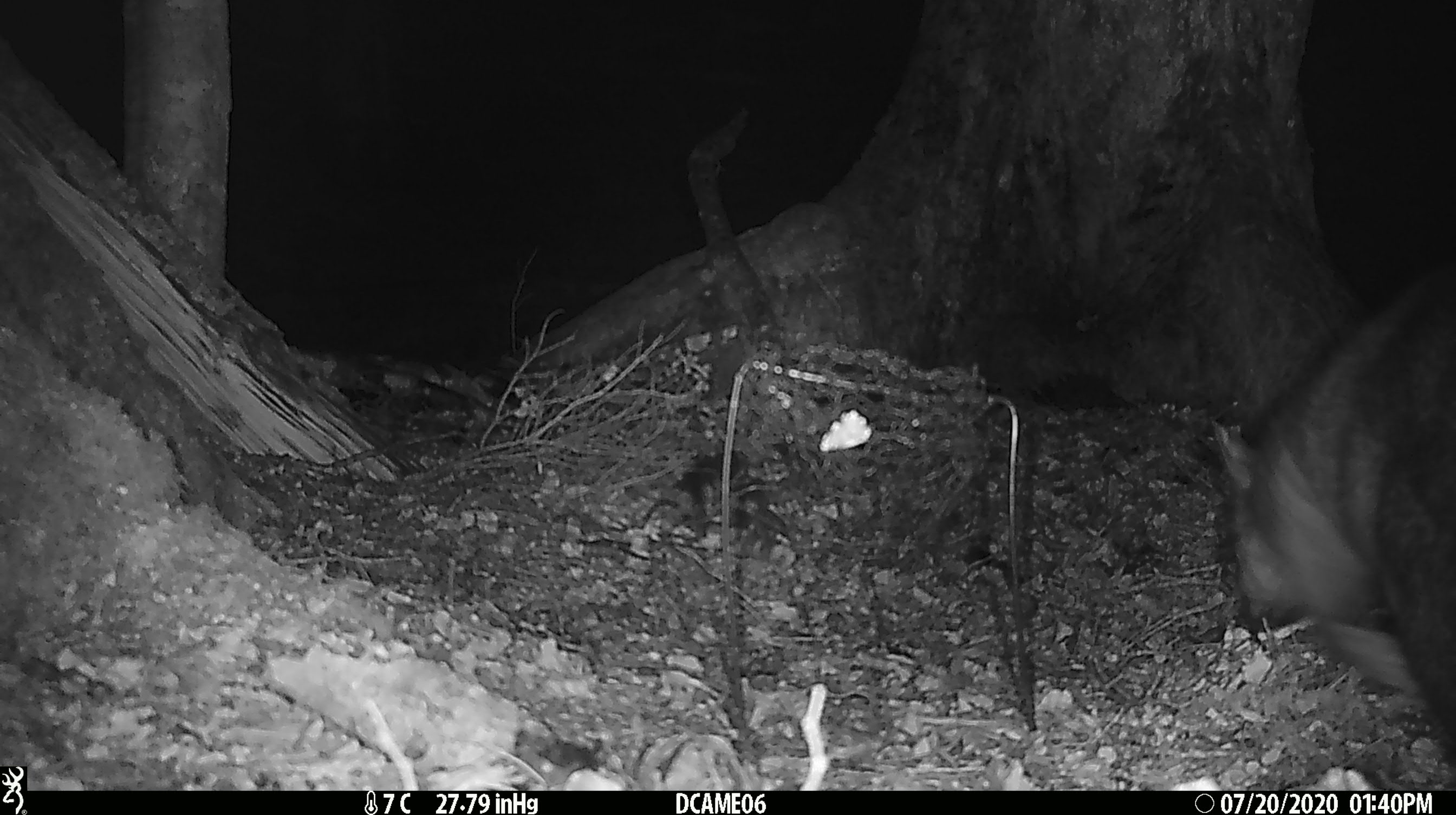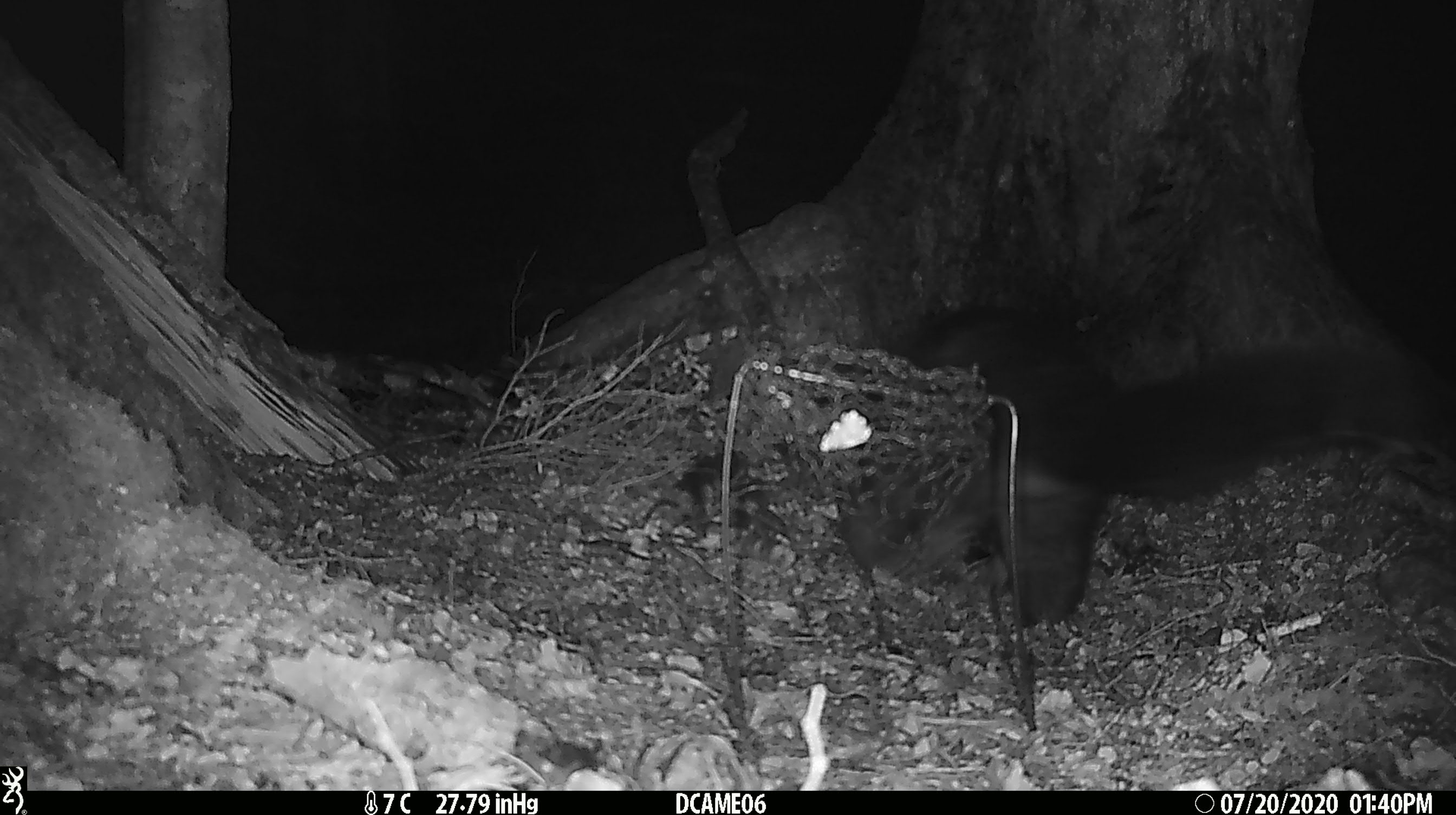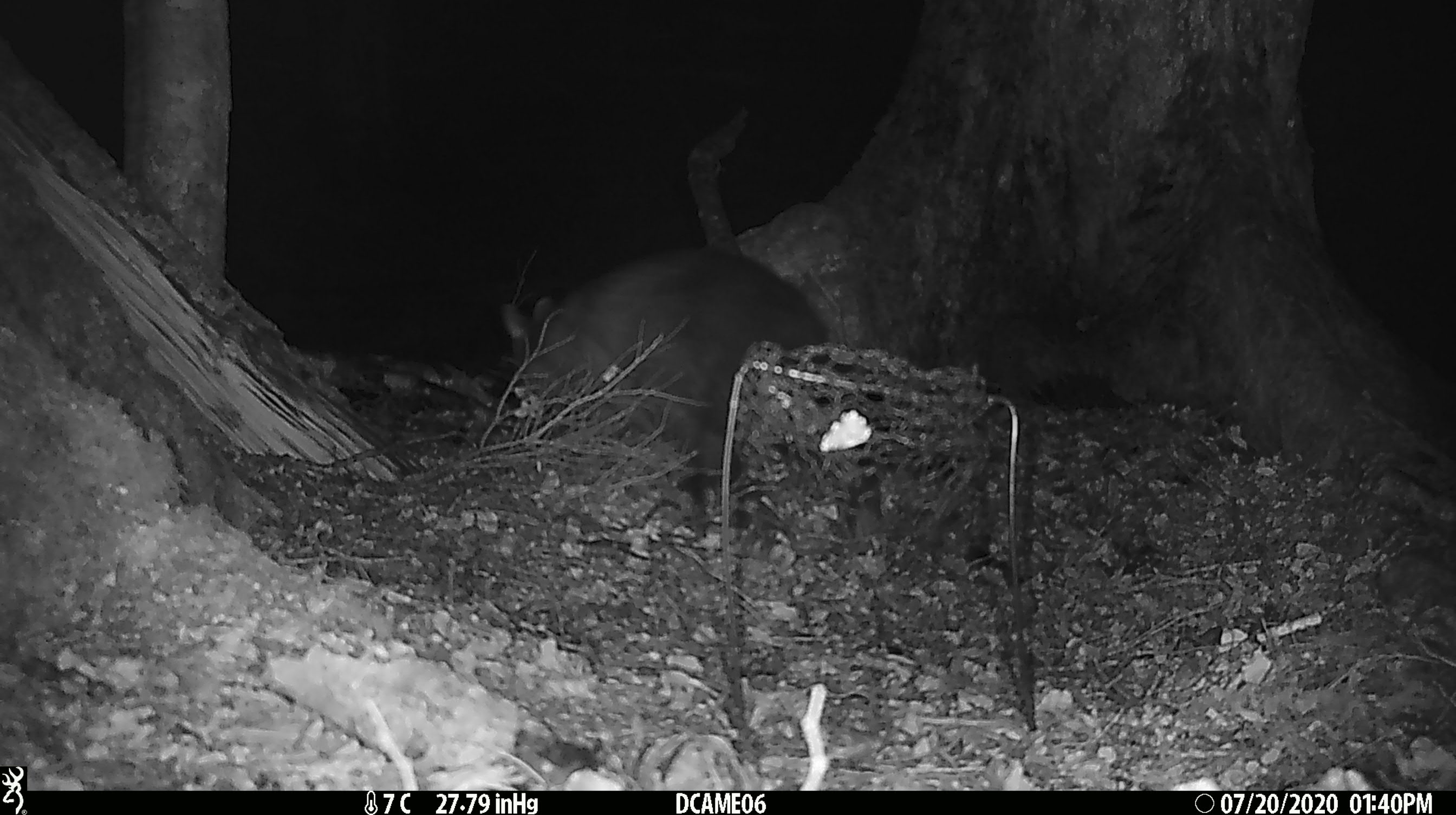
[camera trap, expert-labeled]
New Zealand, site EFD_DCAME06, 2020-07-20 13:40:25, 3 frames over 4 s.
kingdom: Animalia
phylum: Chordata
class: Mammalia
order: Diprotodontia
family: Phalangeridae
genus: Trichosurus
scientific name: Trichosurus vulpecula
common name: common brushtail possum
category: possum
Possum (common brushtail possum) (Trichosurus vulpecula).